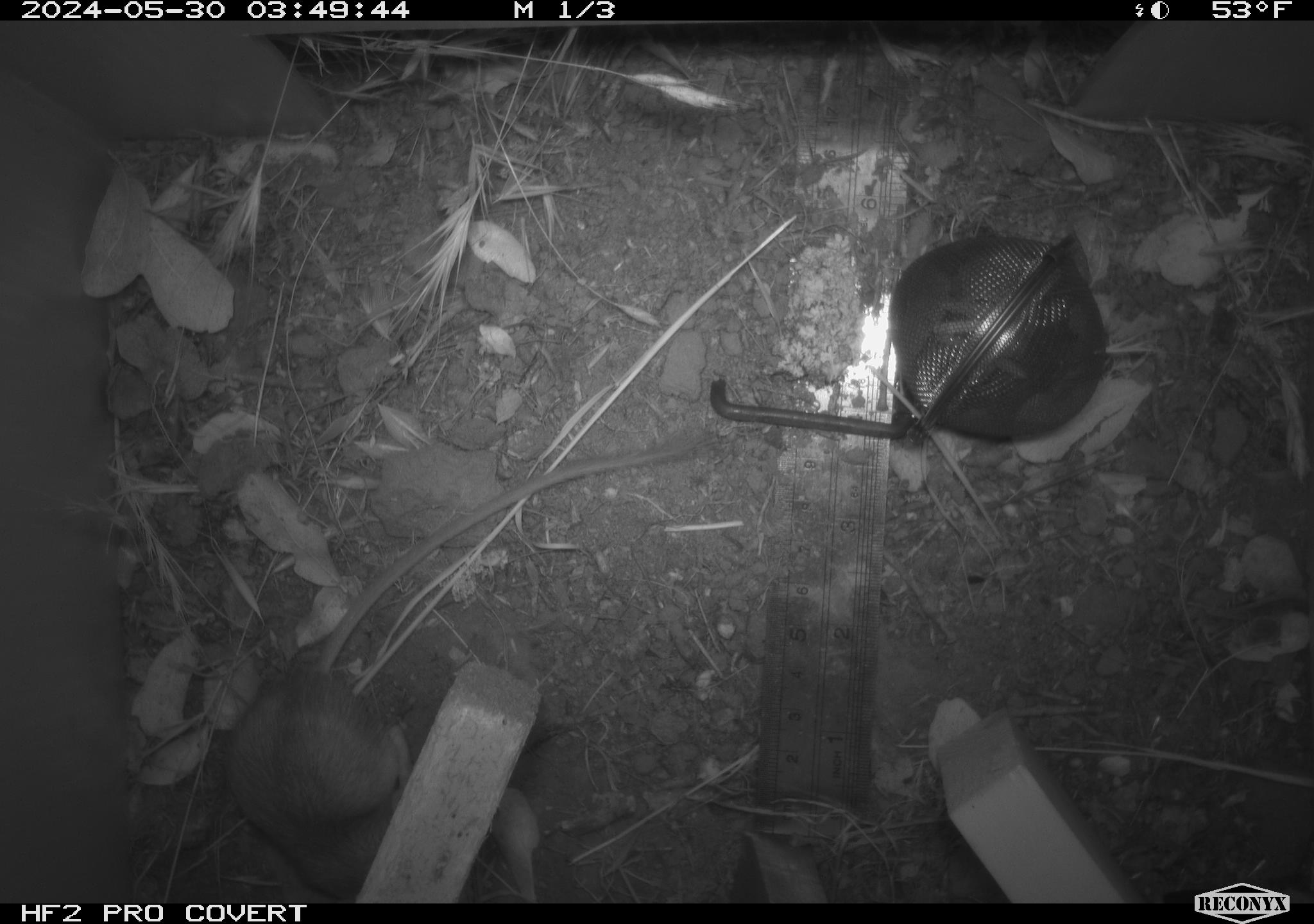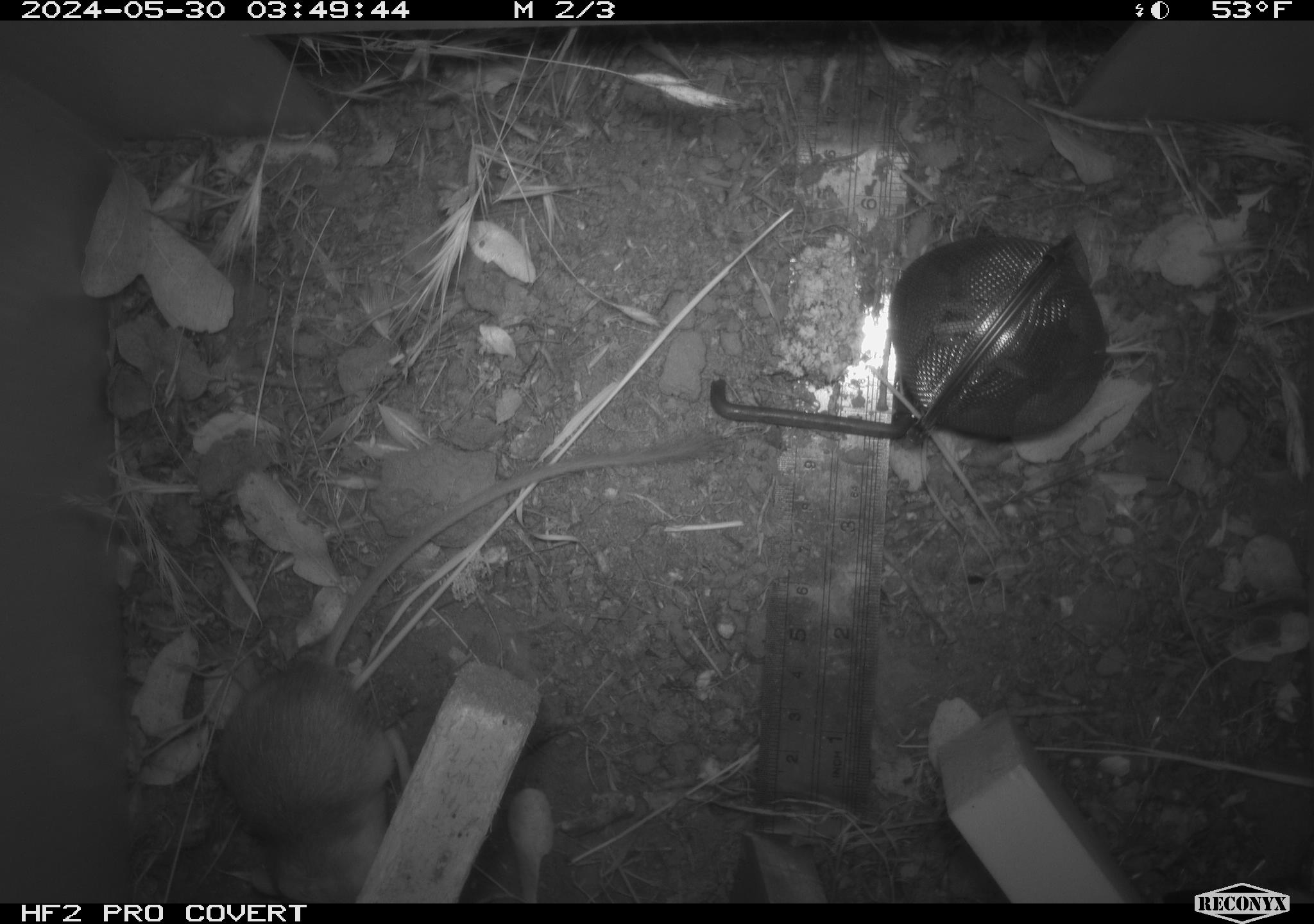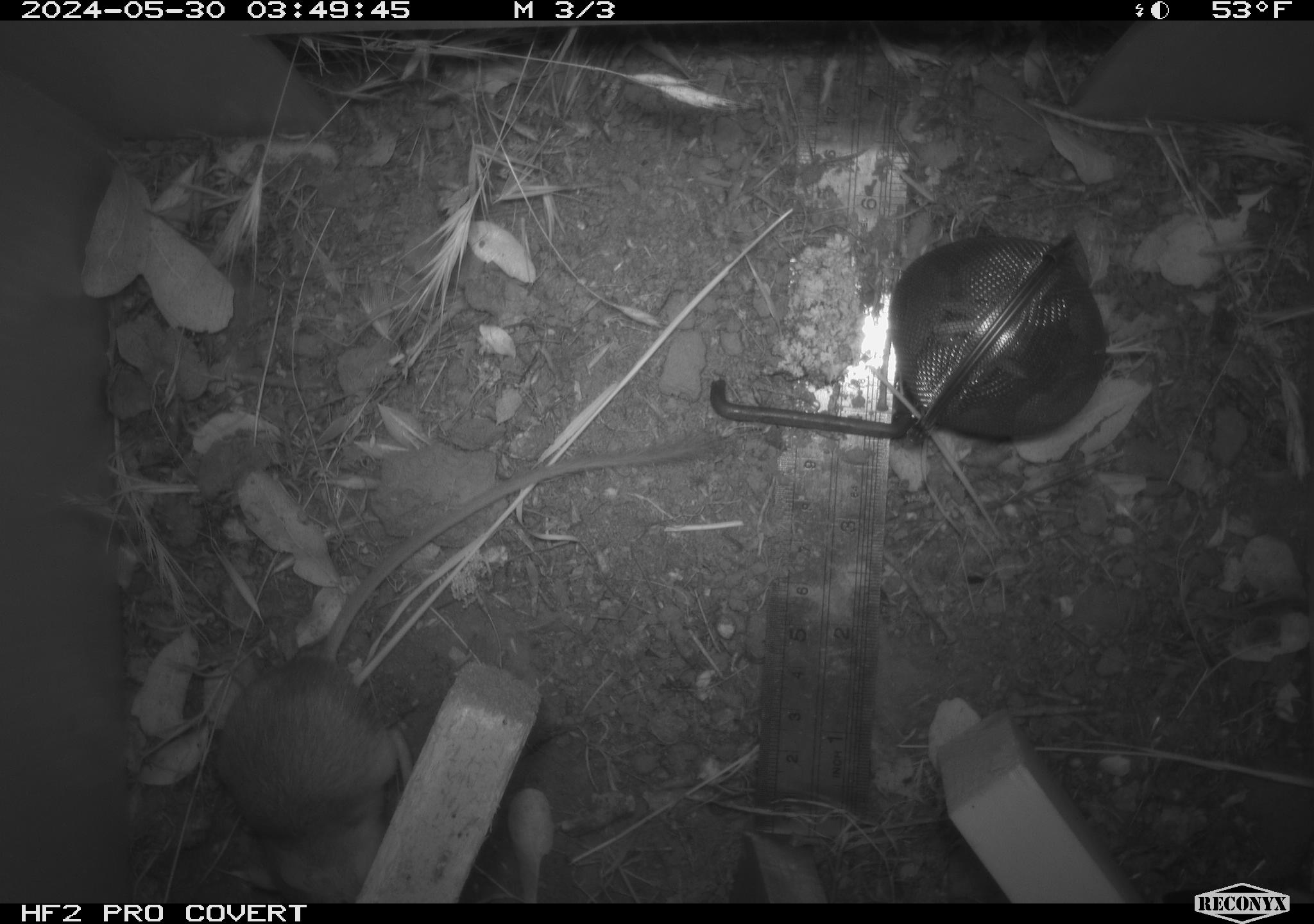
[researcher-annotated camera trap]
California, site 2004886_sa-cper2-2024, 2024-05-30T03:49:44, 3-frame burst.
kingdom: Animalia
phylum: Chordata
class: Mammalia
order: Rodentia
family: Heteromyidae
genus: Dipodomys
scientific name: Dipodomys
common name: kangaroo rats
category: dipodomys species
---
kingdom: Animalia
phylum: Chordata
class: Mammalia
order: Rodentia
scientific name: Rodentia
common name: rodent